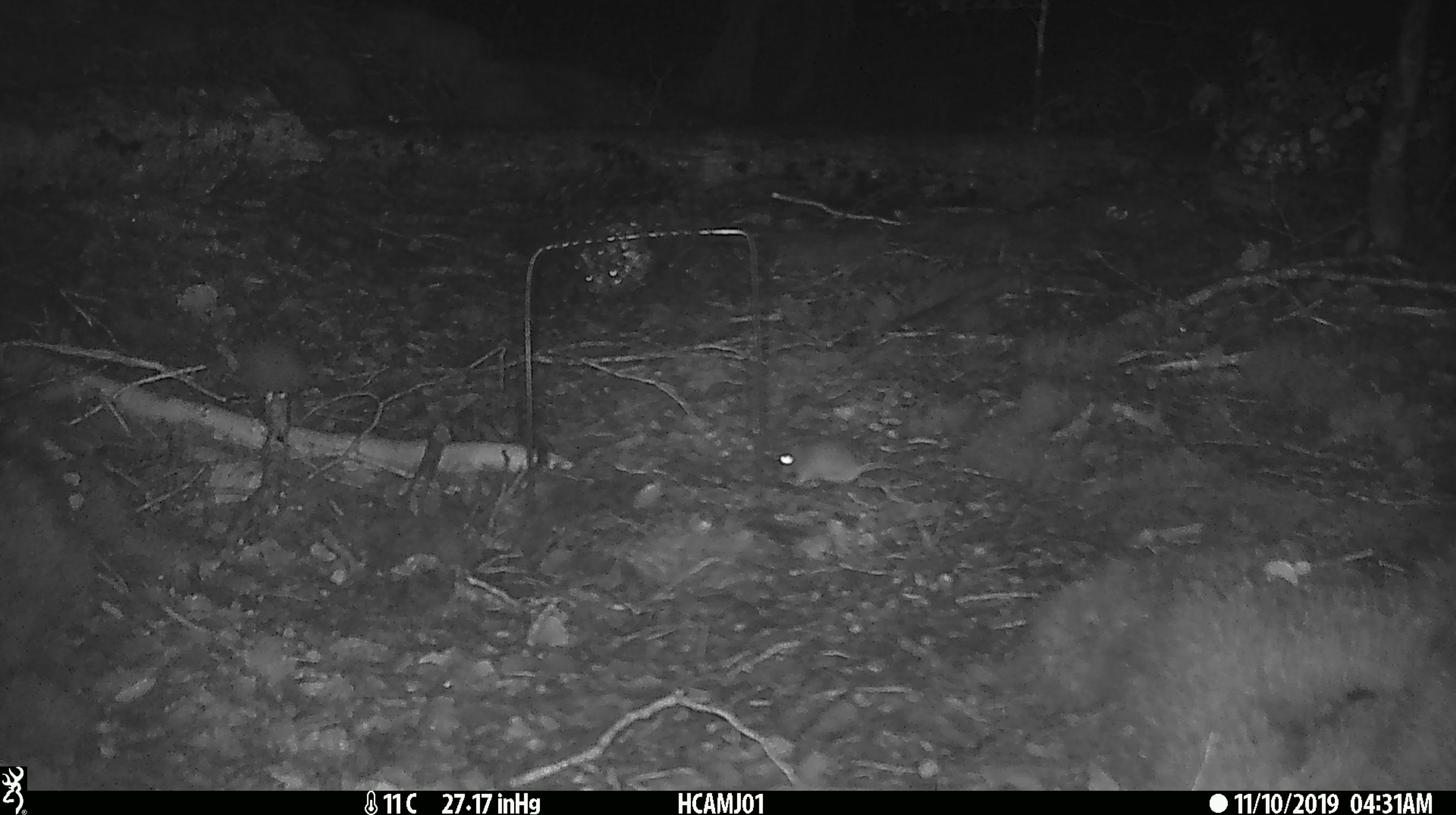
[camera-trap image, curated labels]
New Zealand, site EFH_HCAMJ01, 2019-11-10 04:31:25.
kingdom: Animalia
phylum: Chordata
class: Mammalia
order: Rodentia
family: Muridae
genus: Mus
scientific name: Mus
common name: mouse